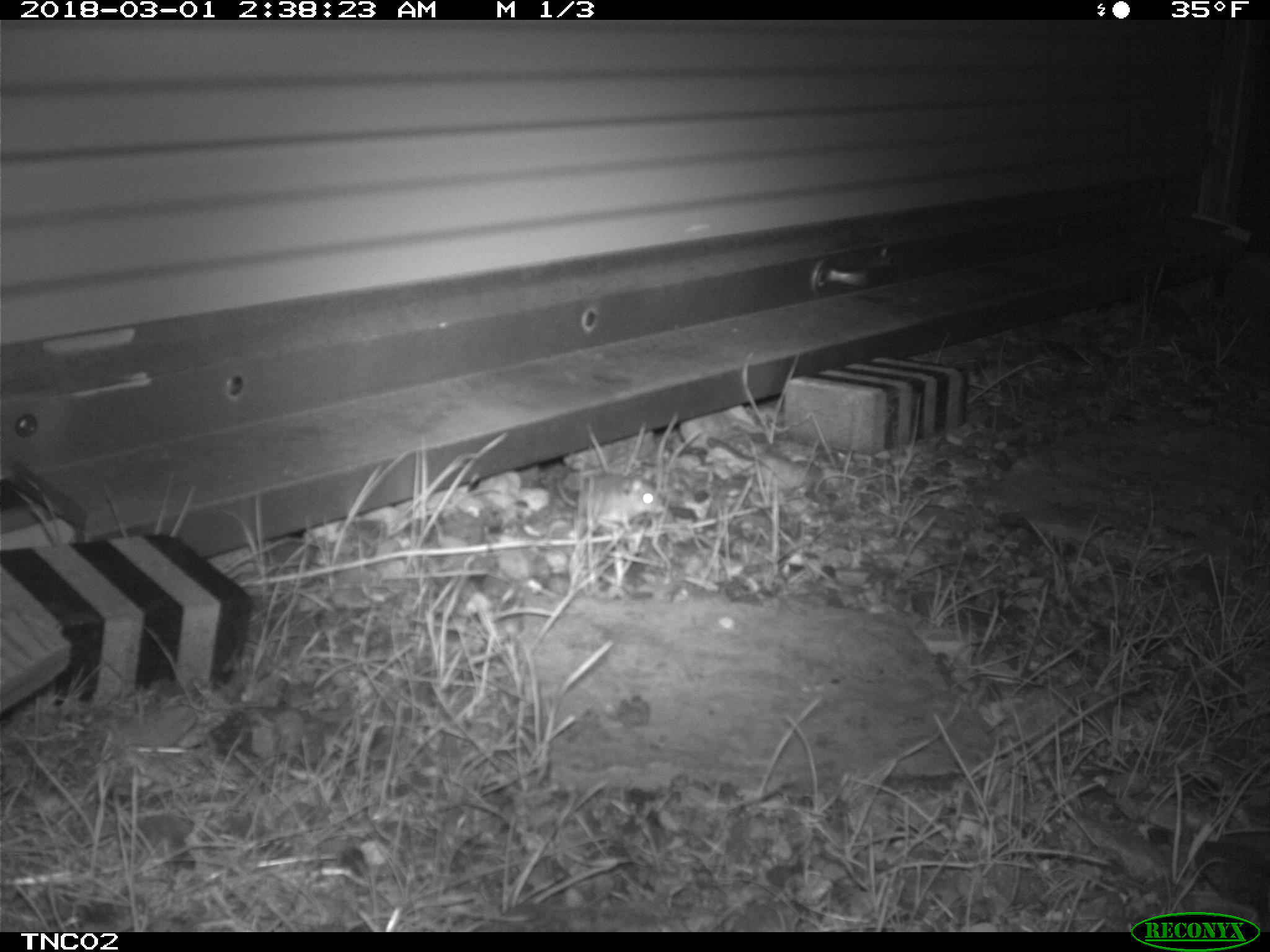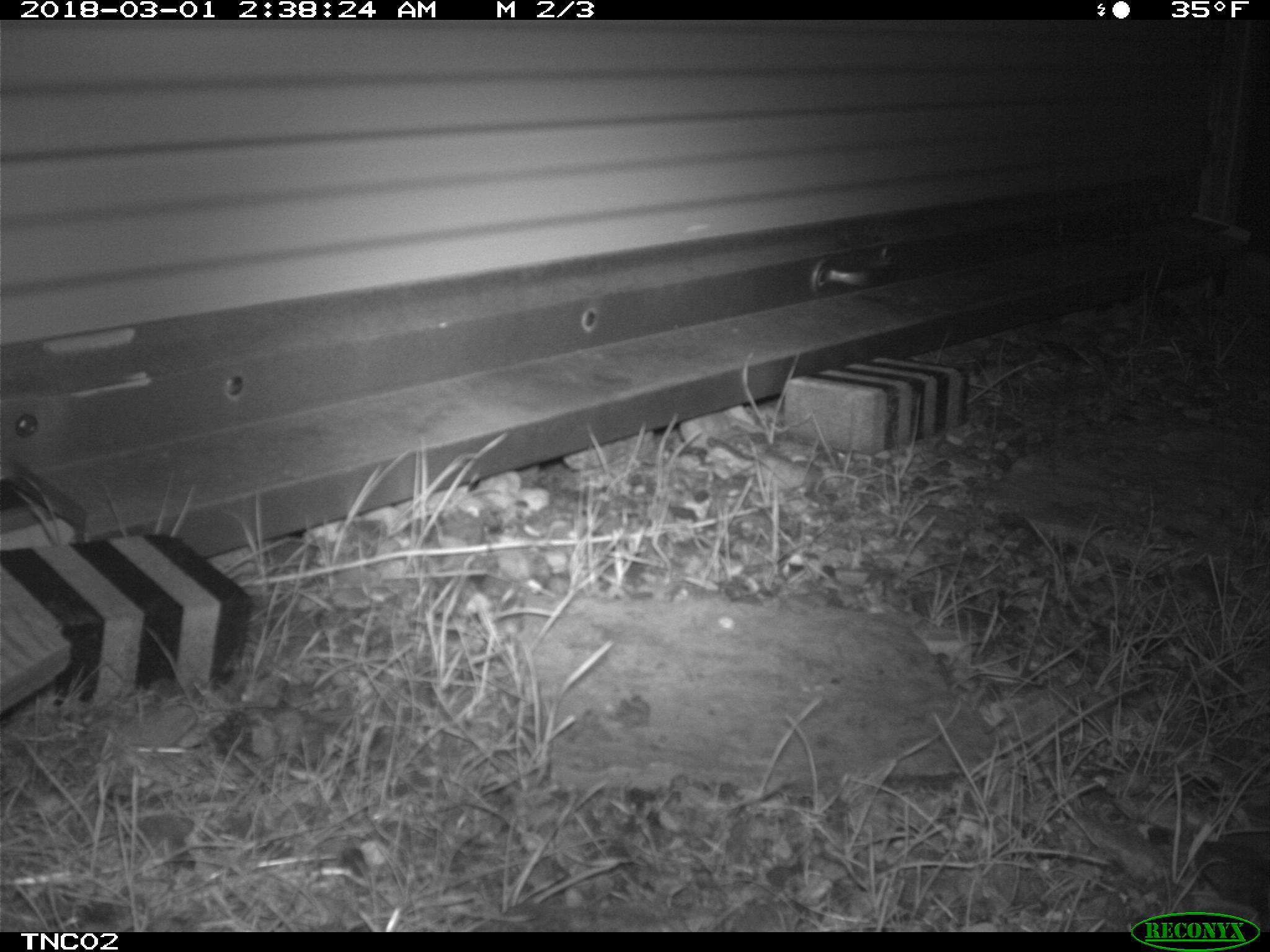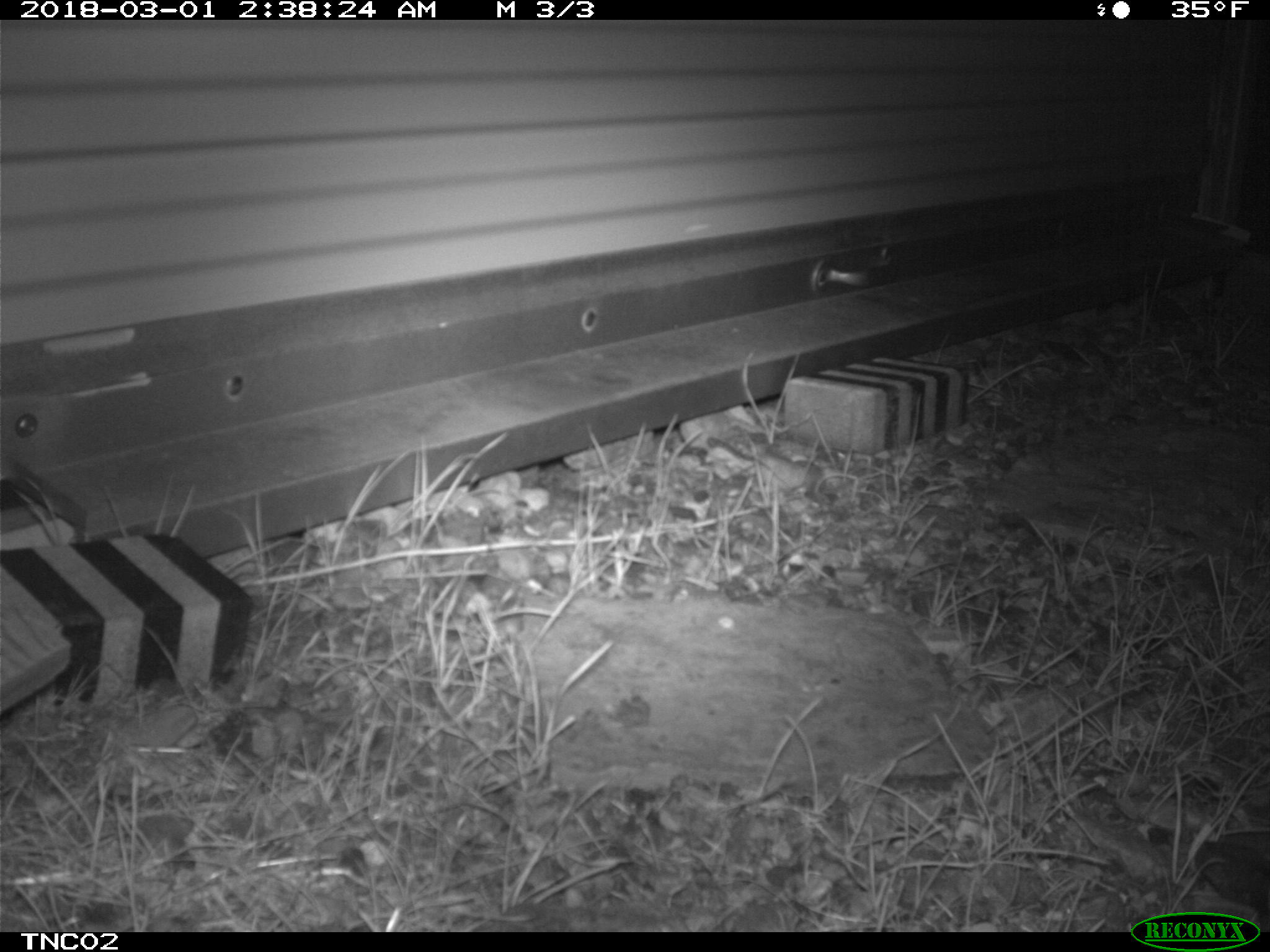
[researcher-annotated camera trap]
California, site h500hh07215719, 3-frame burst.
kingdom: Animalia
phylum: Chordata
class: Mammalia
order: Rodentia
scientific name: Rodentia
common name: rodent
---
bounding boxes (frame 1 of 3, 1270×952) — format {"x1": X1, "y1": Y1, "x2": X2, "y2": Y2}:
rodent: {"x1": 555, "y1": 457, "x2": 664, "y2": 530}